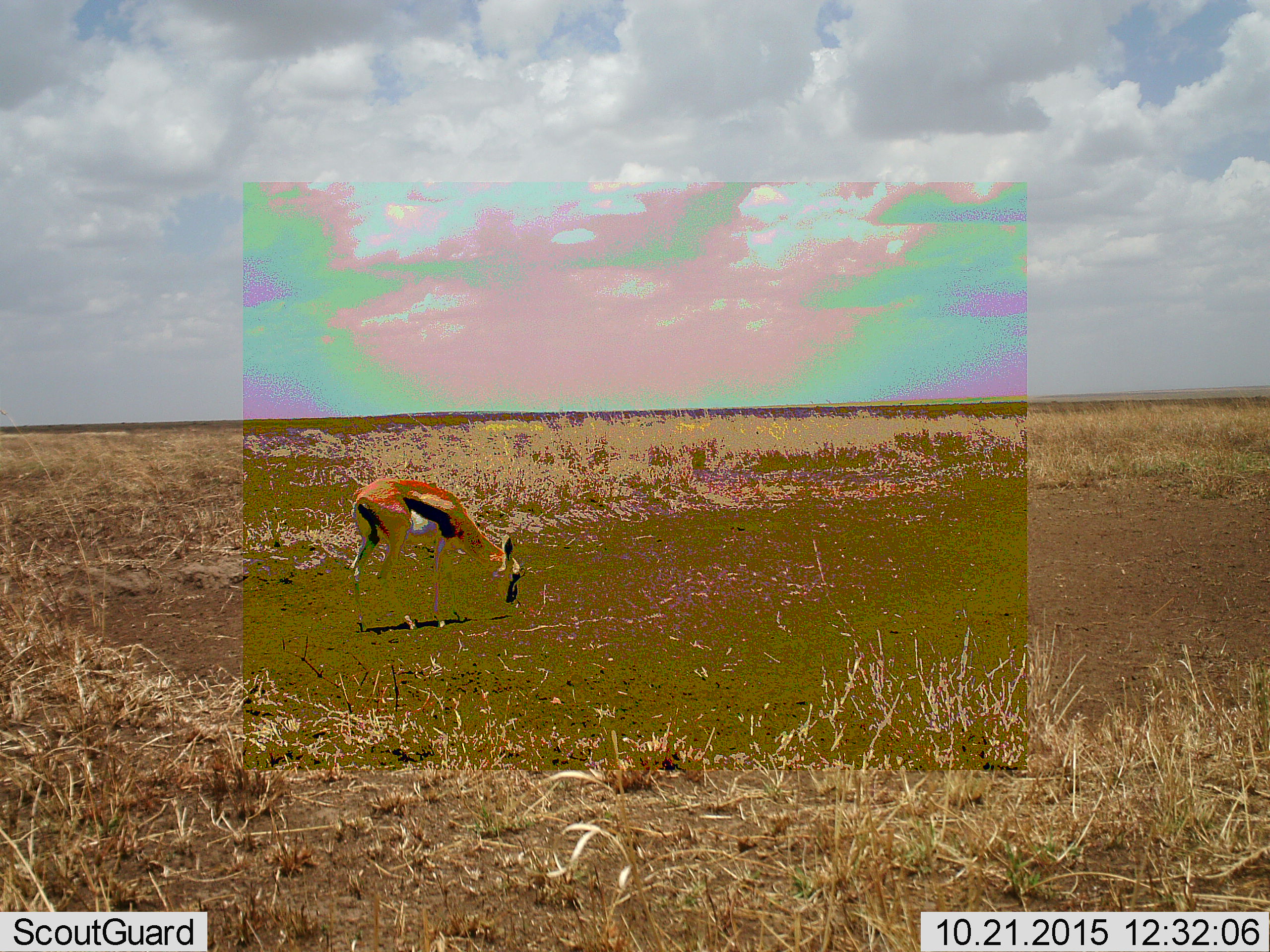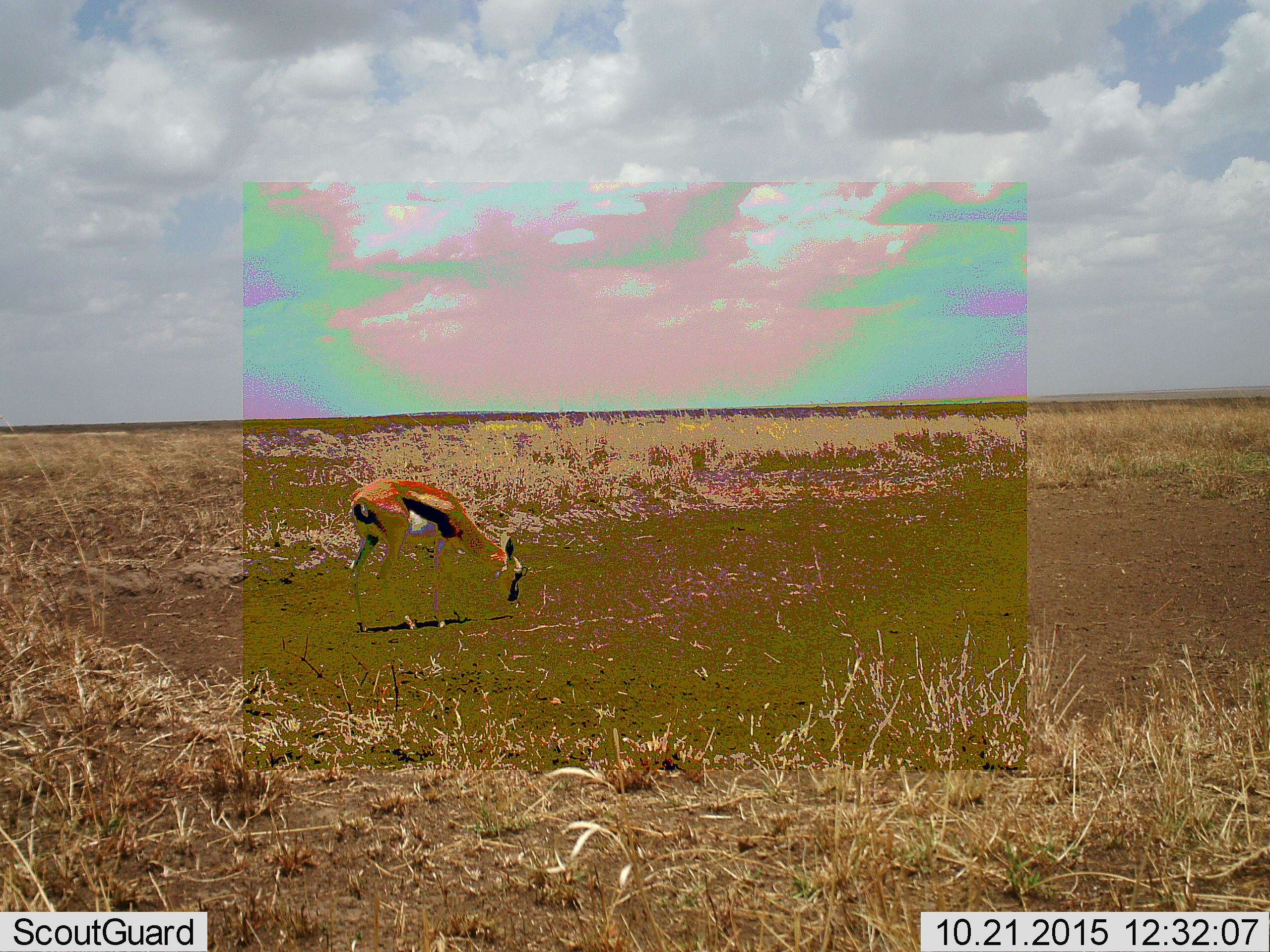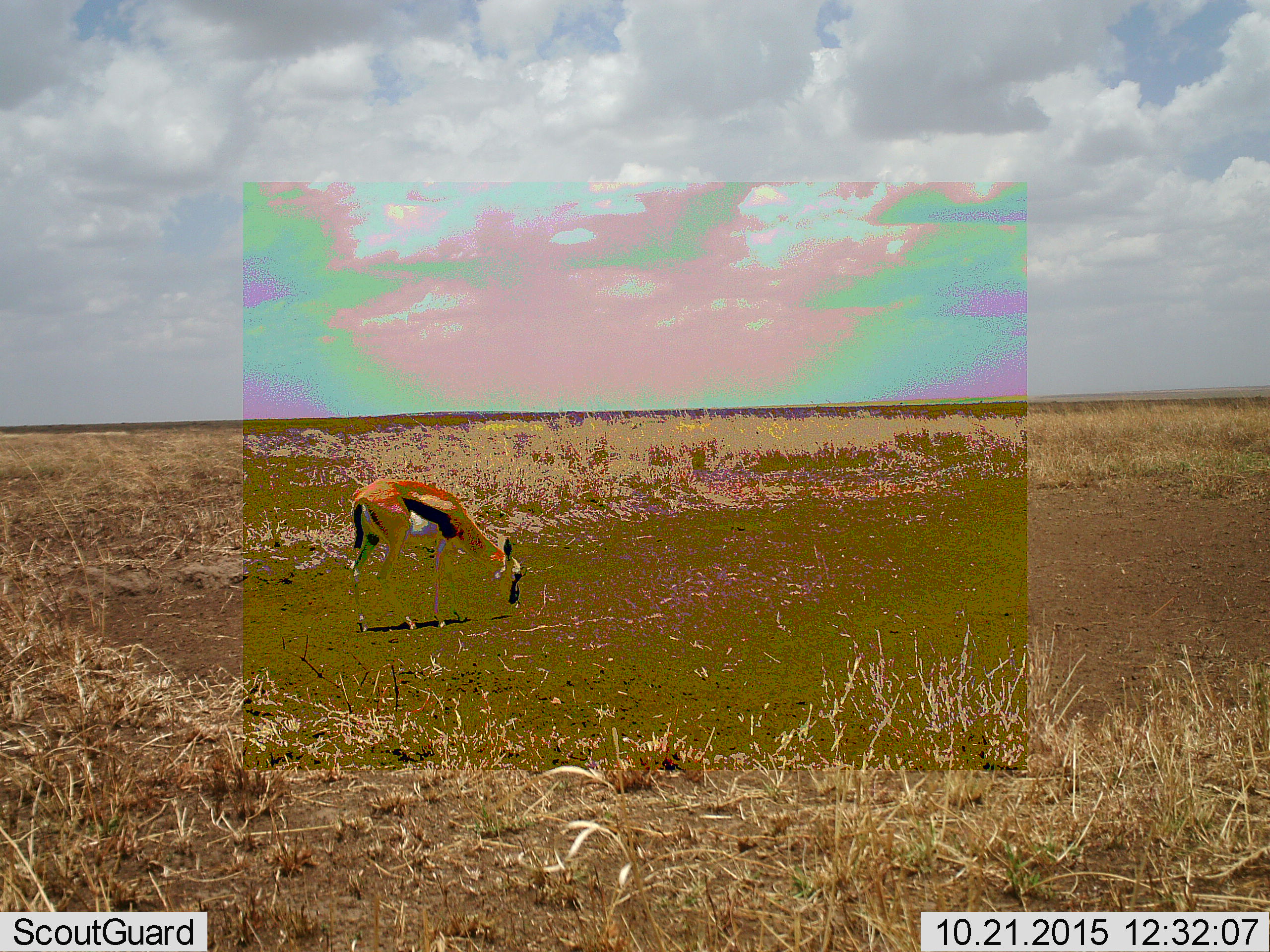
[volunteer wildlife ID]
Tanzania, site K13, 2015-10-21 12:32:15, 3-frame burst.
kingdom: Animalia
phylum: Chordata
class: Mammalia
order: Artiodactyla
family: Bovidae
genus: Eudorcas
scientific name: Eudorcas thomsonii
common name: thomson's gazelle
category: gazellethomsons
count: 1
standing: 30%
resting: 0%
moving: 10%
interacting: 0%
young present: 10%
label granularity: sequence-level